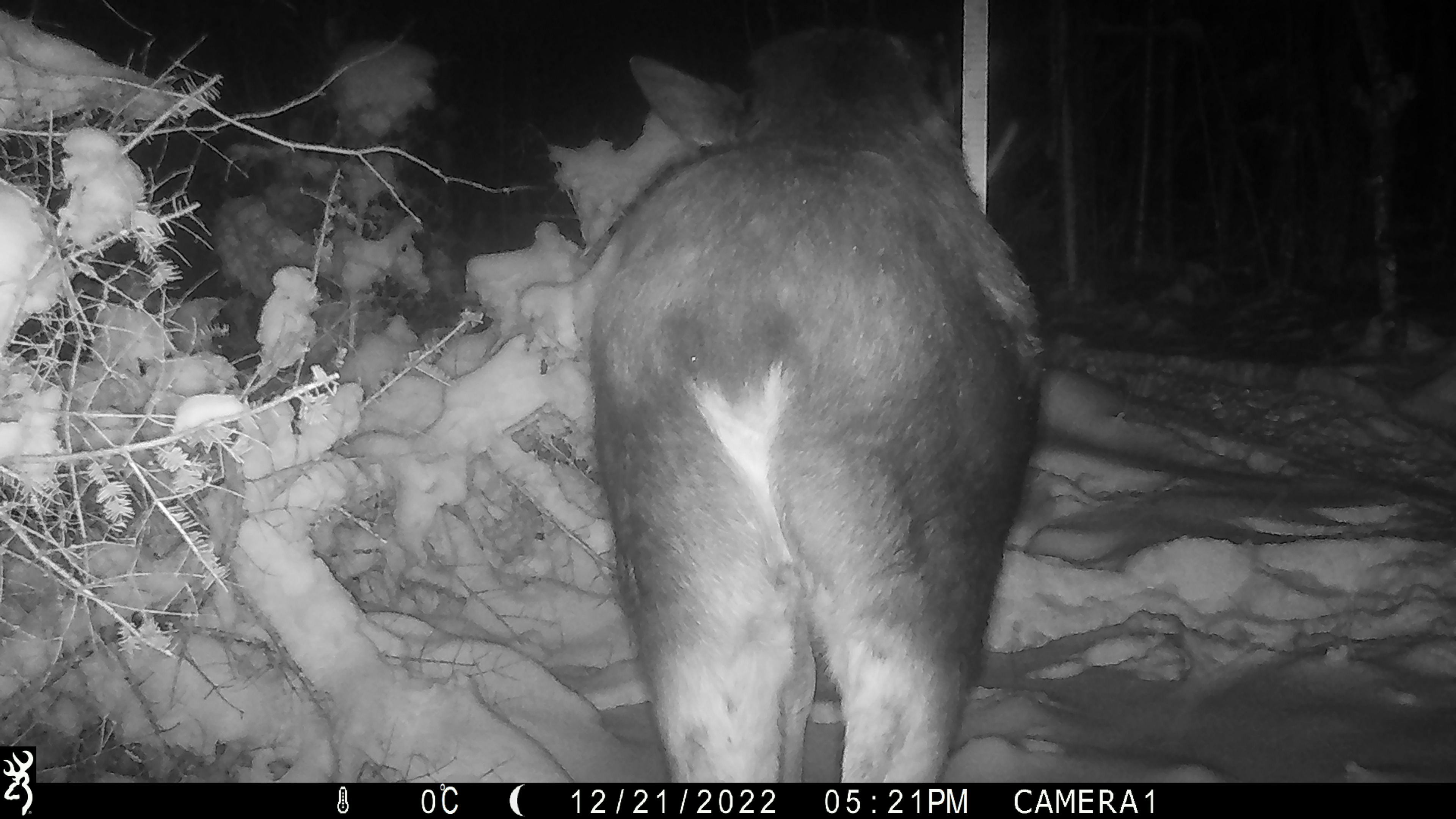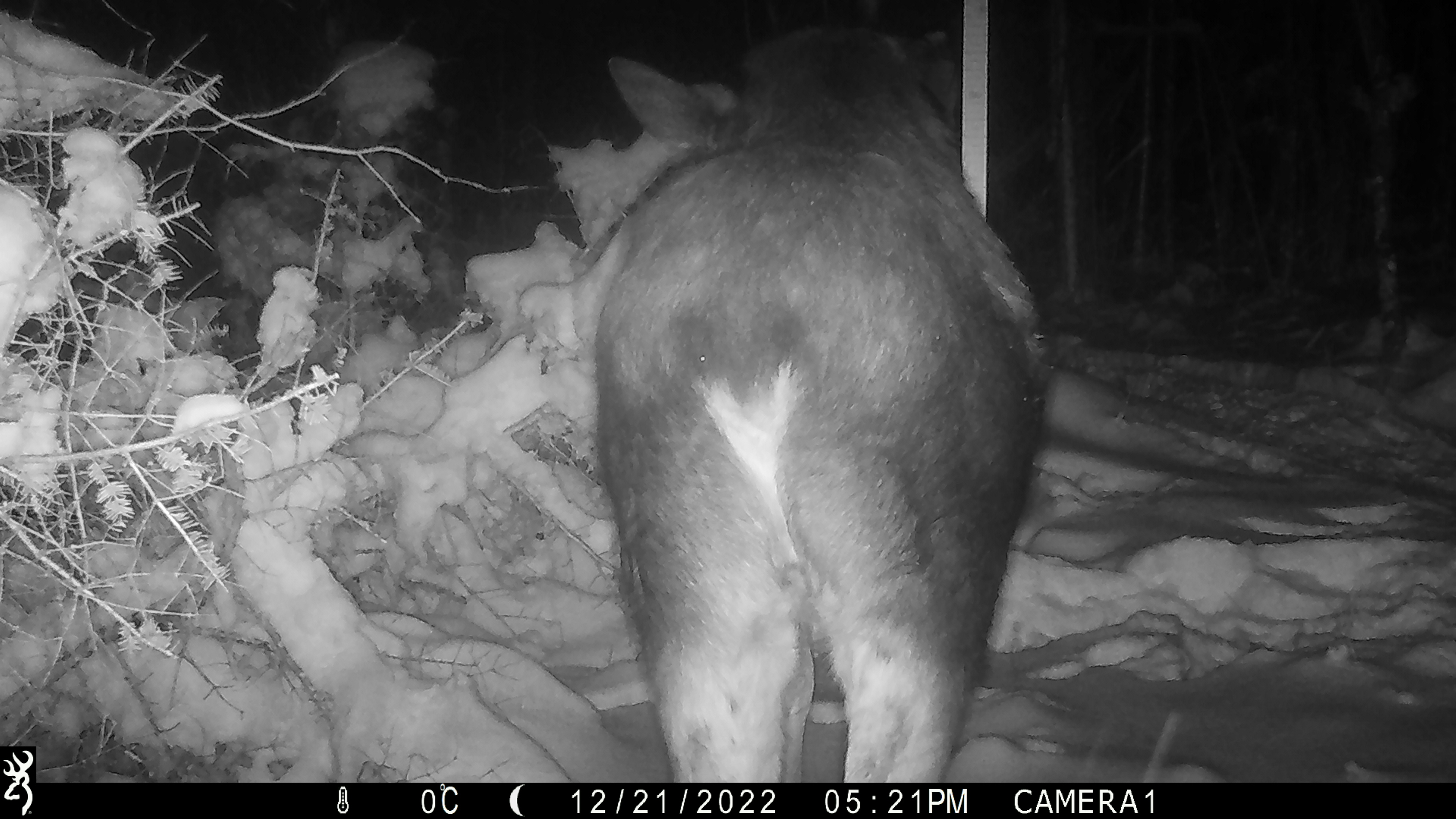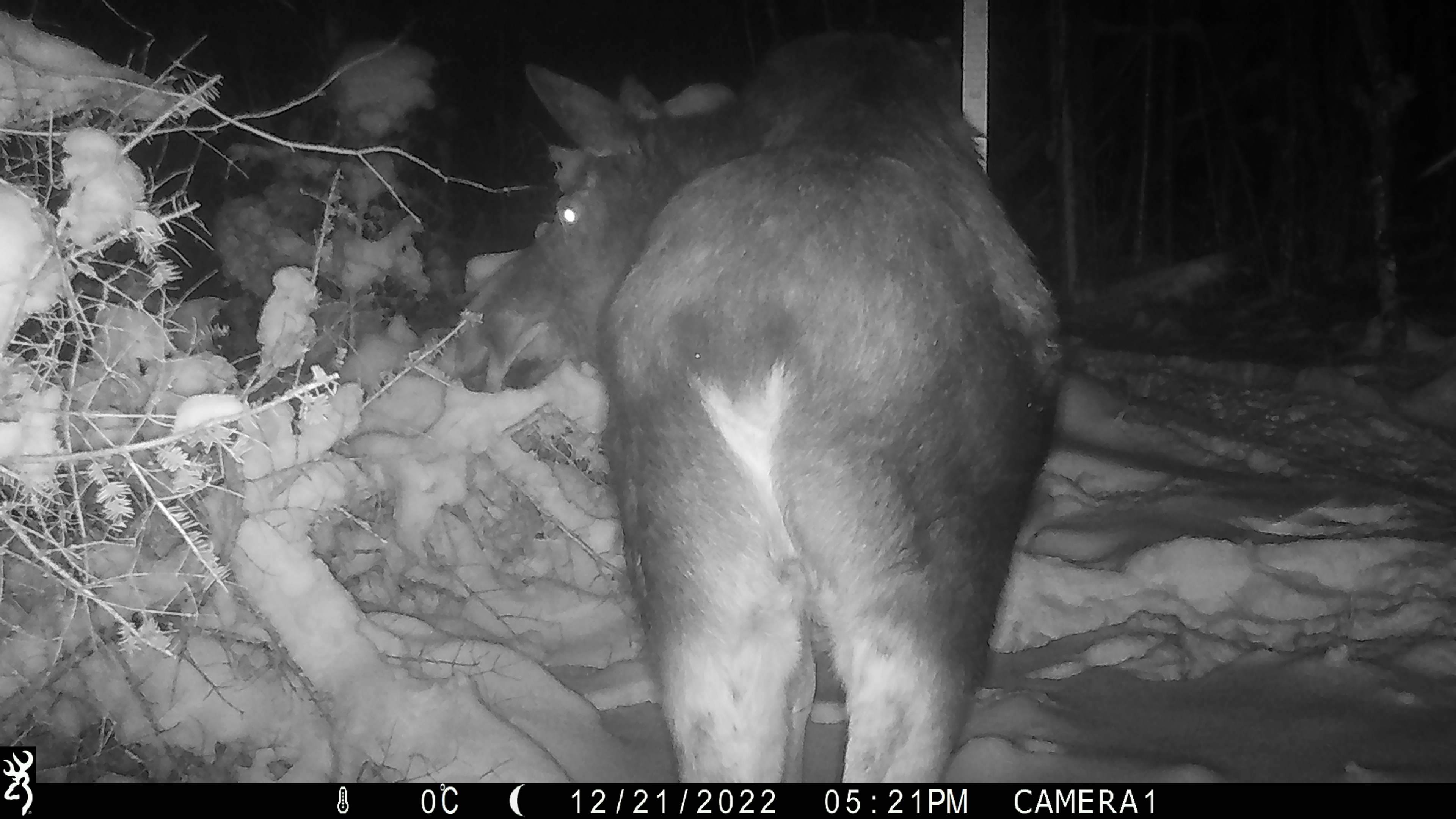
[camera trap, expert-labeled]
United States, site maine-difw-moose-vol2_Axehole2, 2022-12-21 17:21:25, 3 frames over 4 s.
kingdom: Animalia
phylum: Chordata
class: Mammalia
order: Artiodactyla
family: Cervidae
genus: Alces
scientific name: Alces alces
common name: moose